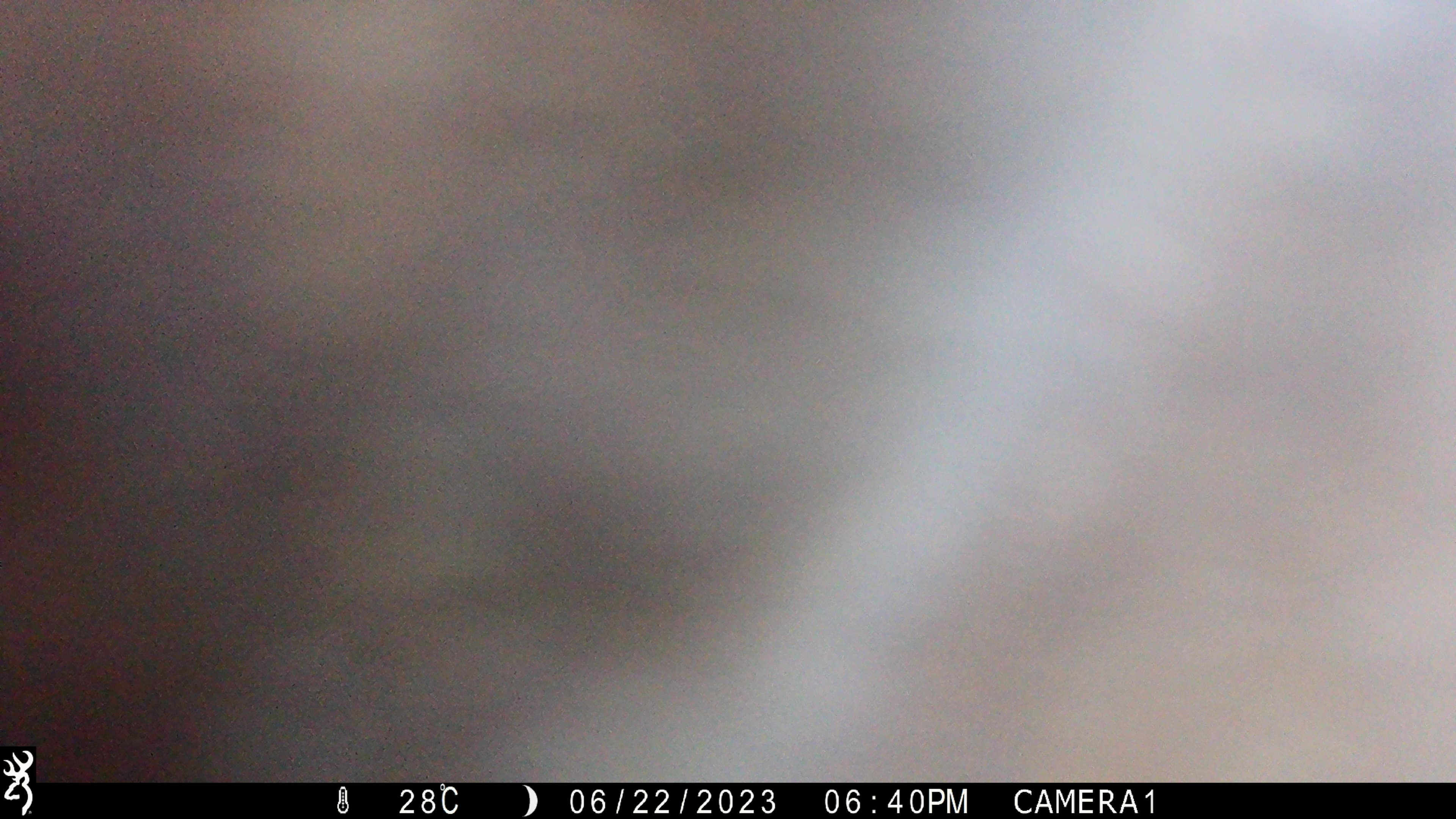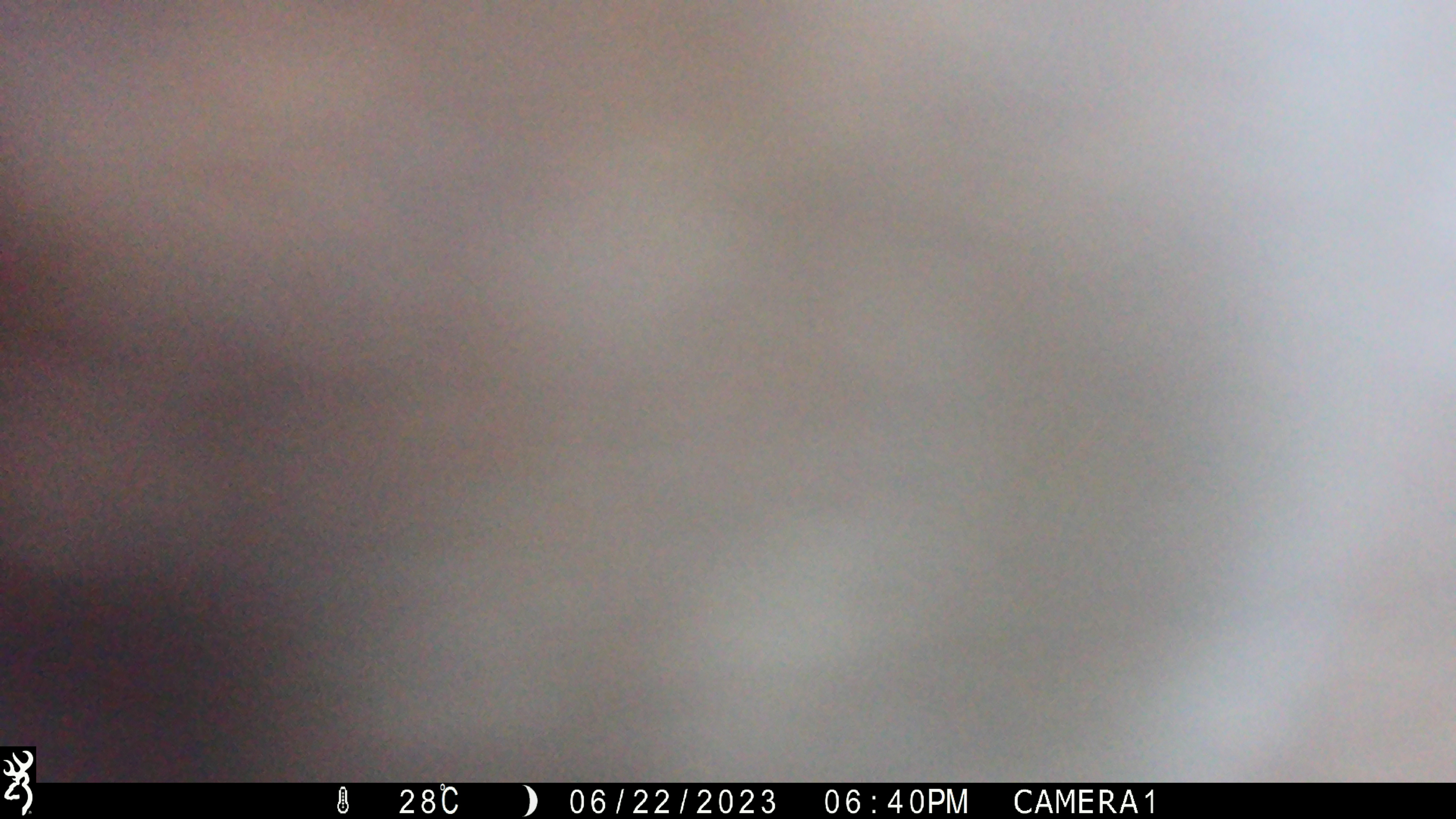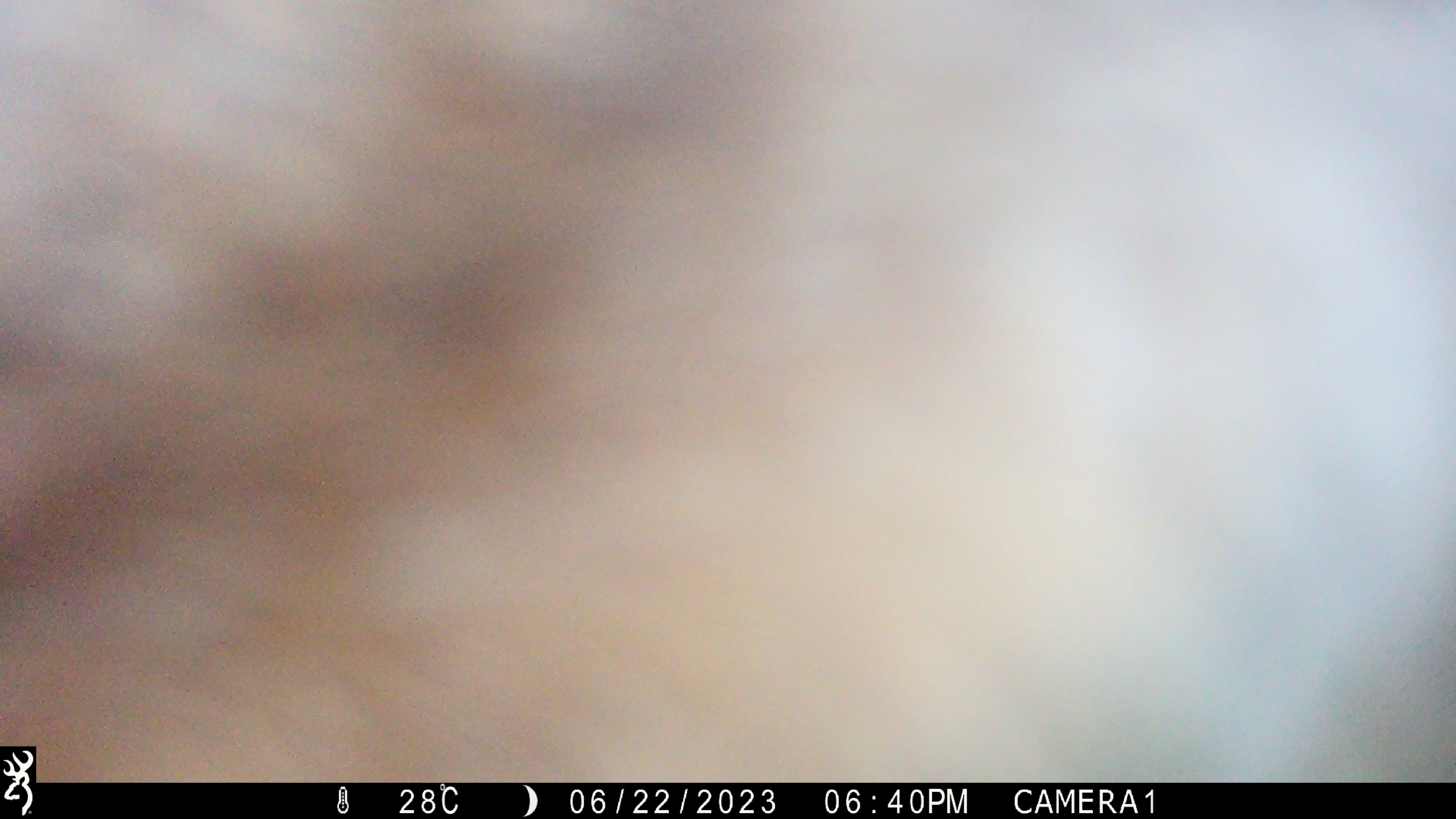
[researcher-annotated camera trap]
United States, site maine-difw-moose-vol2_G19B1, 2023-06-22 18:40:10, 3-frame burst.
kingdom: Animalia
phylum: Chordata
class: Mammalia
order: Artiodactyla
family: Cervidae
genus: Alces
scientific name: Alces alces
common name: moose